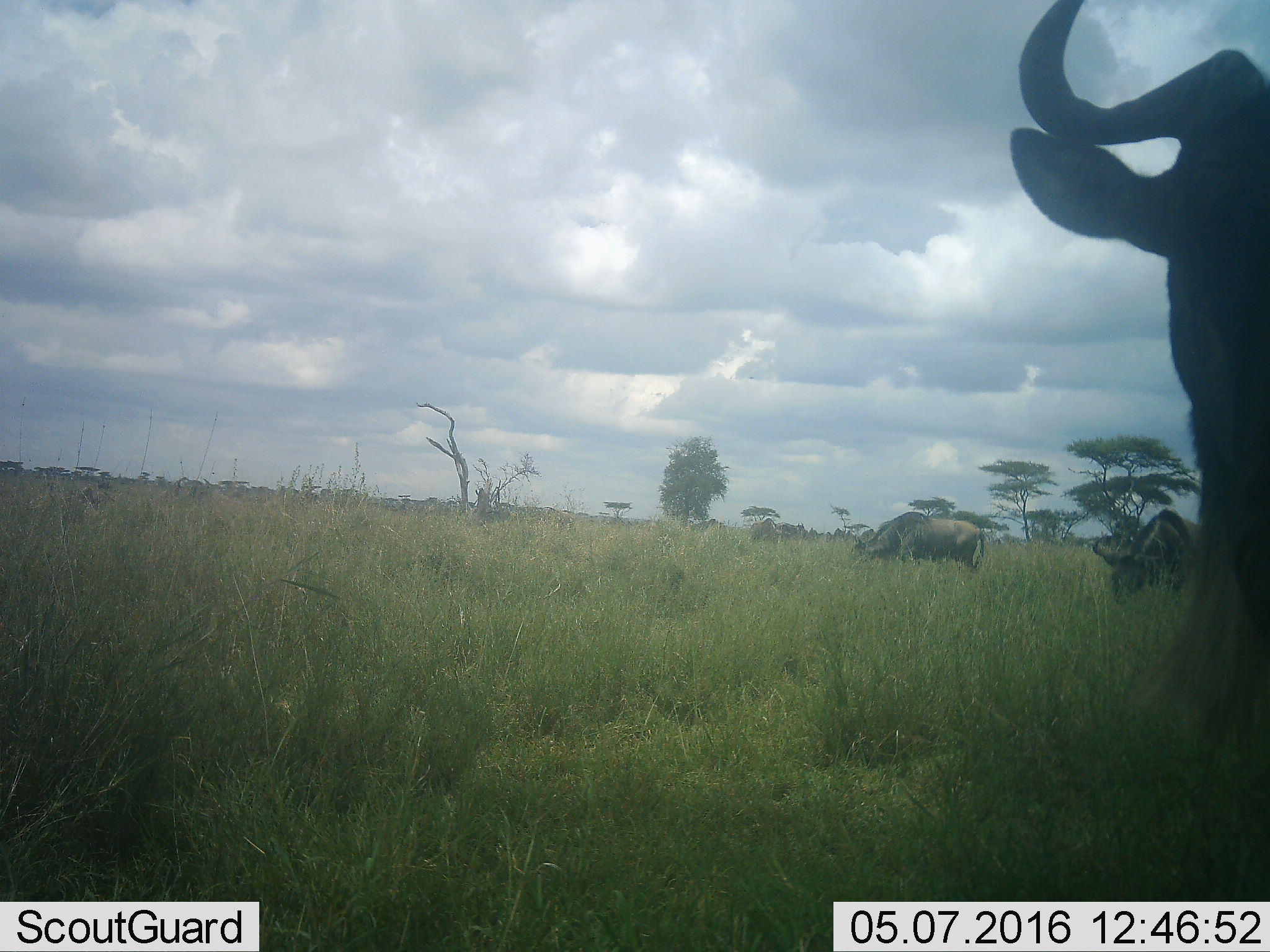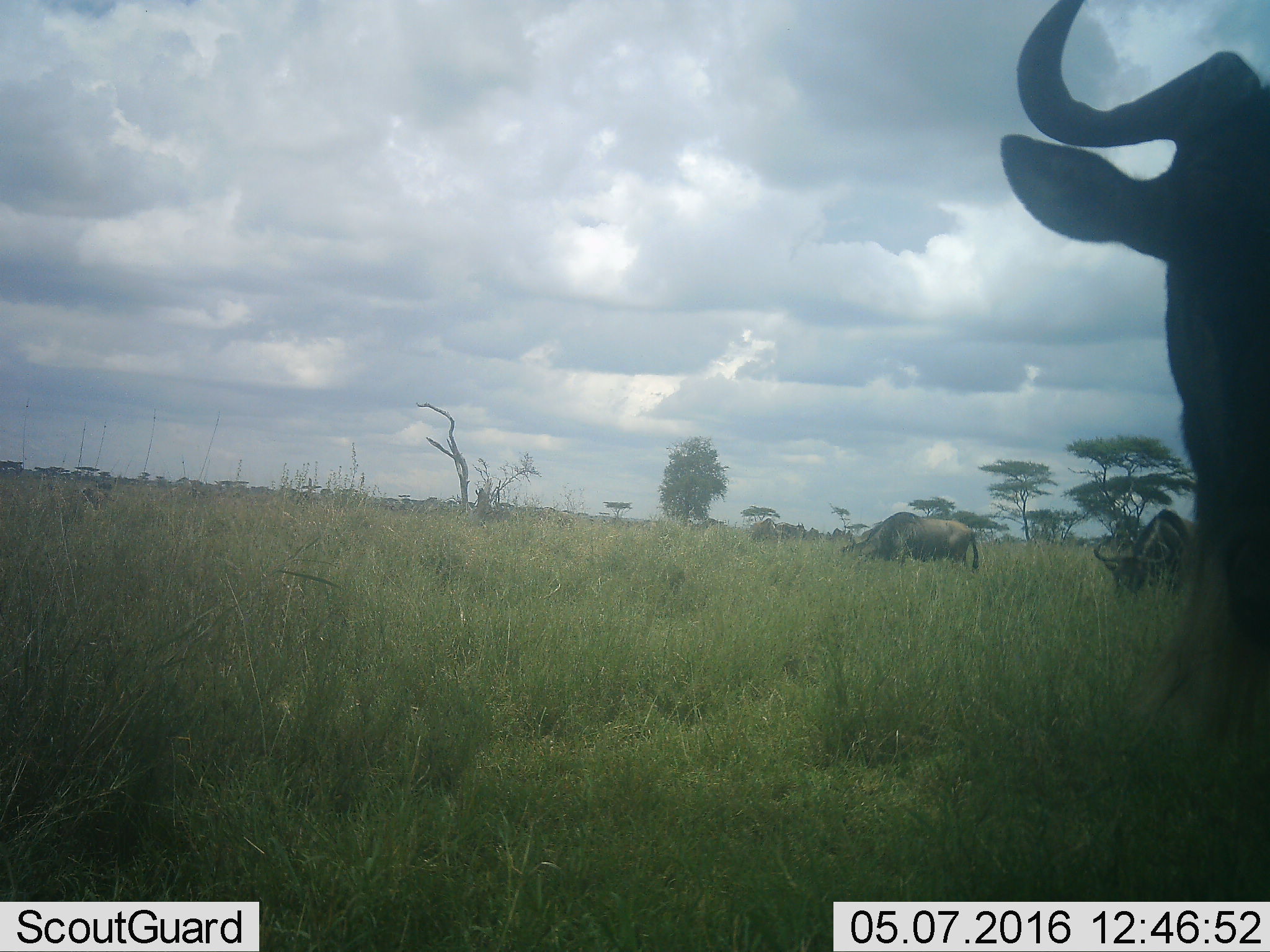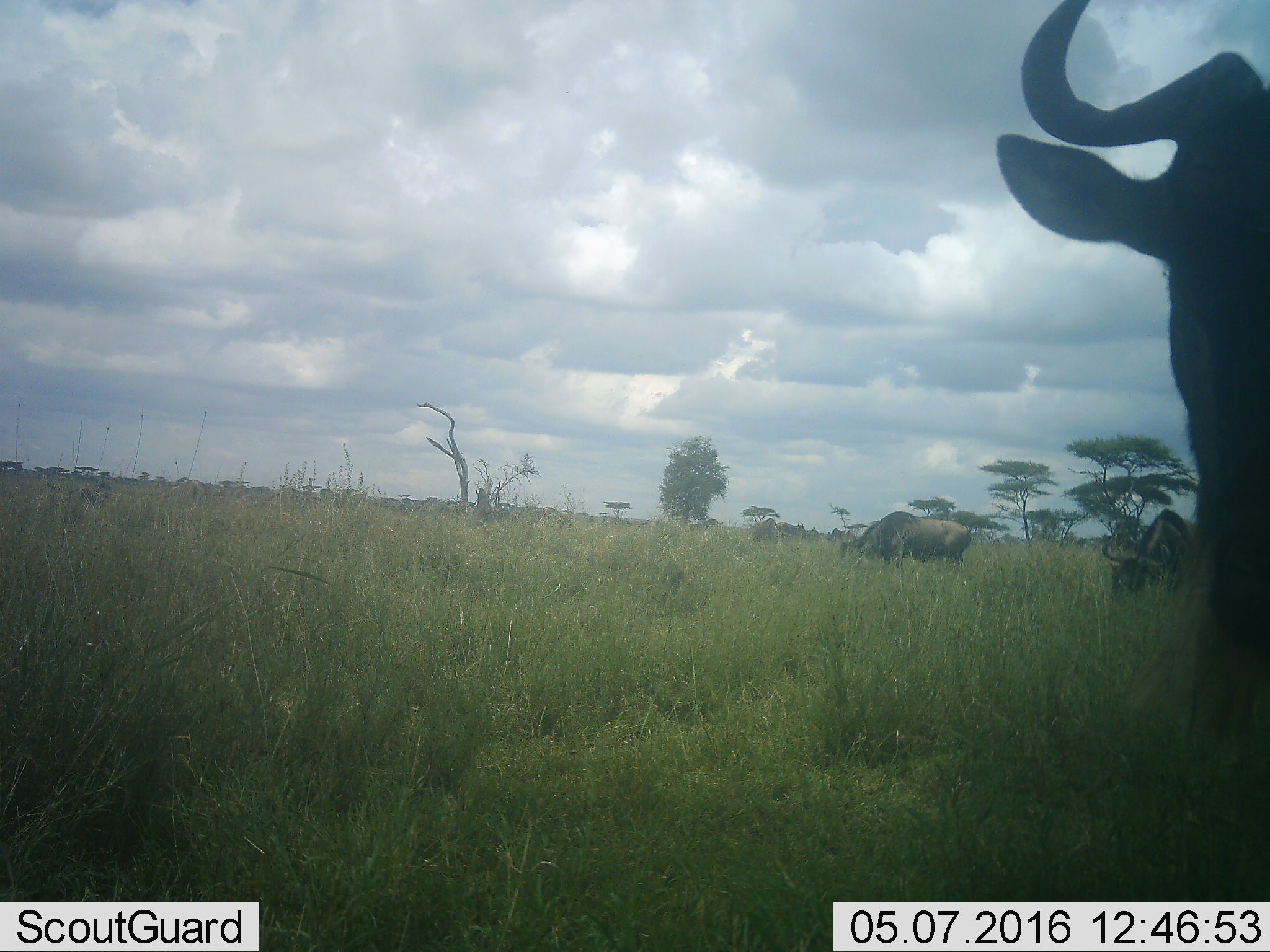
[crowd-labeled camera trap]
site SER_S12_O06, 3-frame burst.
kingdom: Animalia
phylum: Chordata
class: Mammalia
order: Artiodactyla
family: Bovidae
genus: Connochaetes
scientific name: Connochaetes taurinus taurinus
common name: blue wildebeest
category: wildebeestblue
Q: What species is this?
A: Wildebeestblue (blue wildebeest) (Connochaetes taurinus taurinus).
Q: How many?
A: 10.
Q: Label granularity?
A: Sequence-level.